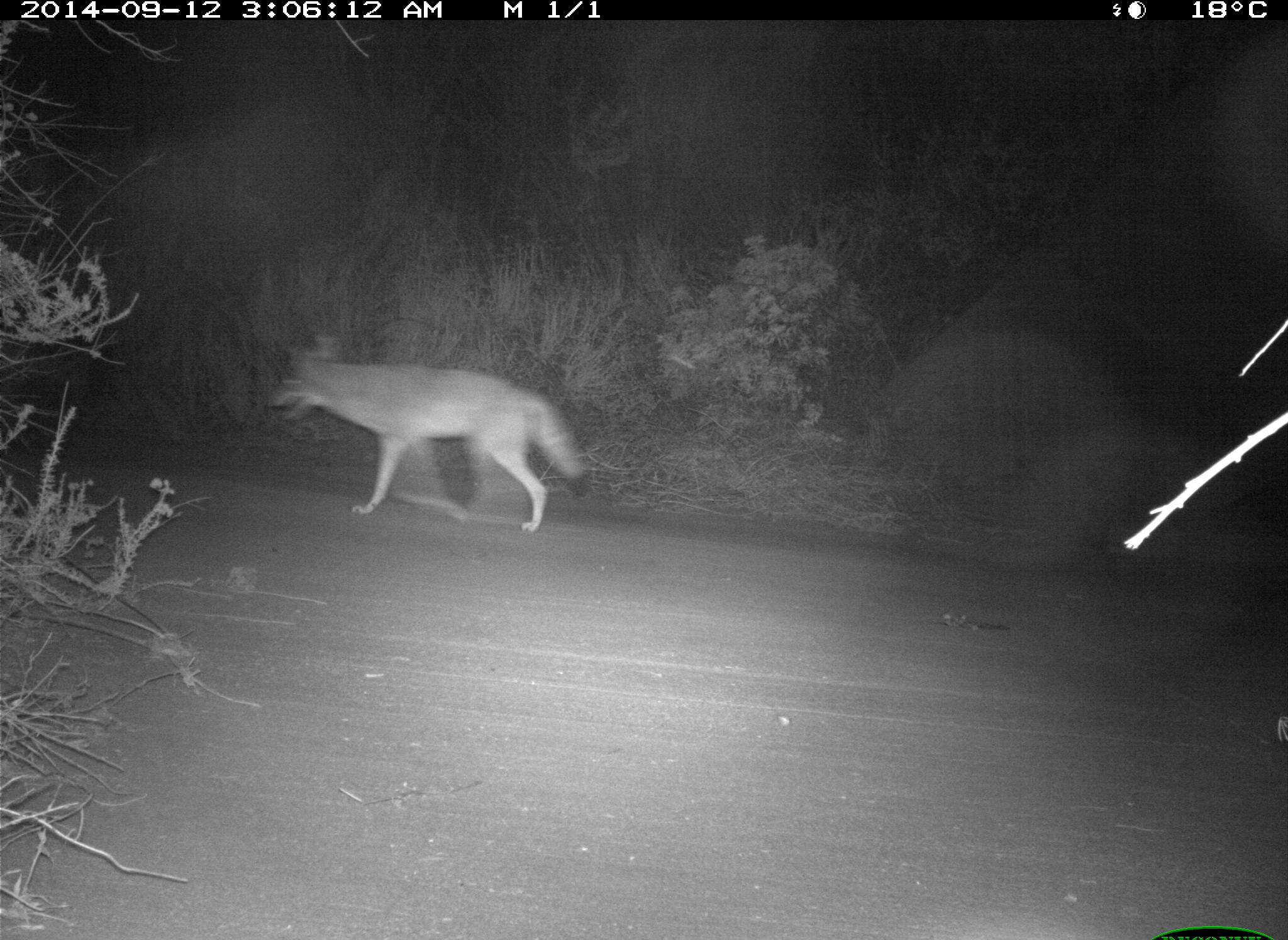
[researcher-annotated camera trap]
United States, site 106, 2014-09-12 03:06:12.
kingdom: Animalia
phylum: Chordata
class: Mammalia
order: Carnivora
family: Canidae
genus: Canis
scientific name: Canis latrans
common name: coyote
Coyote (Canis latrans).